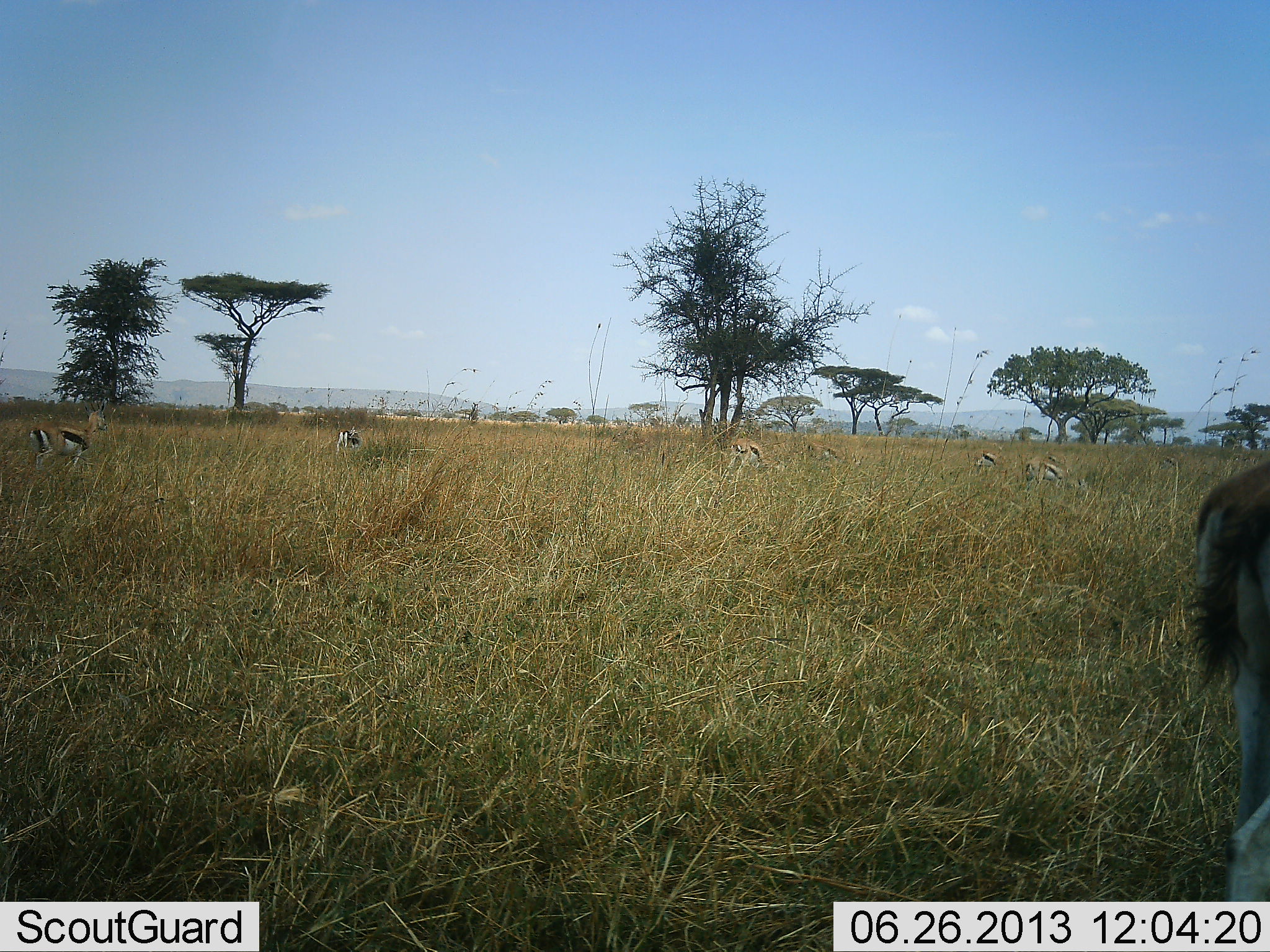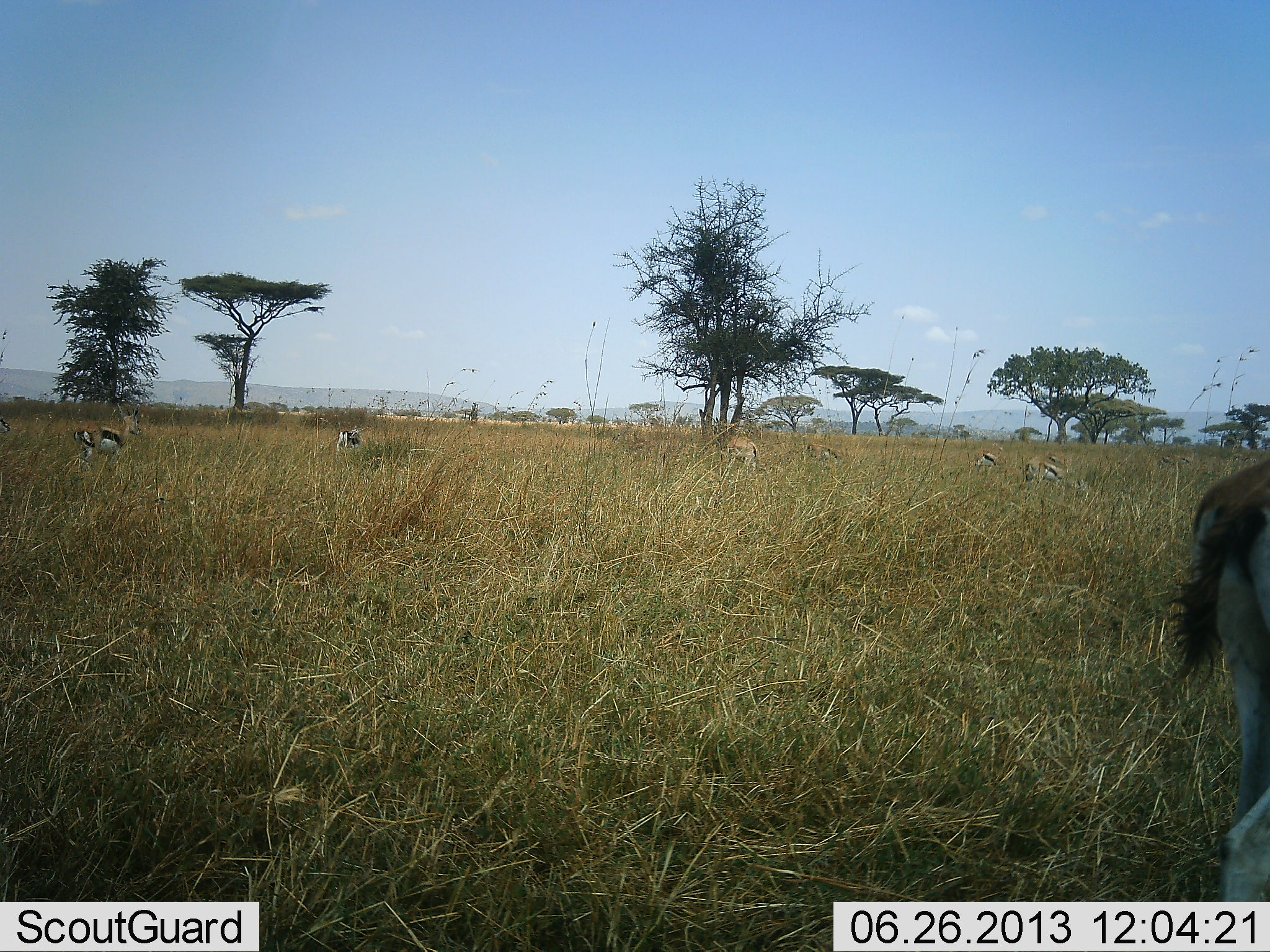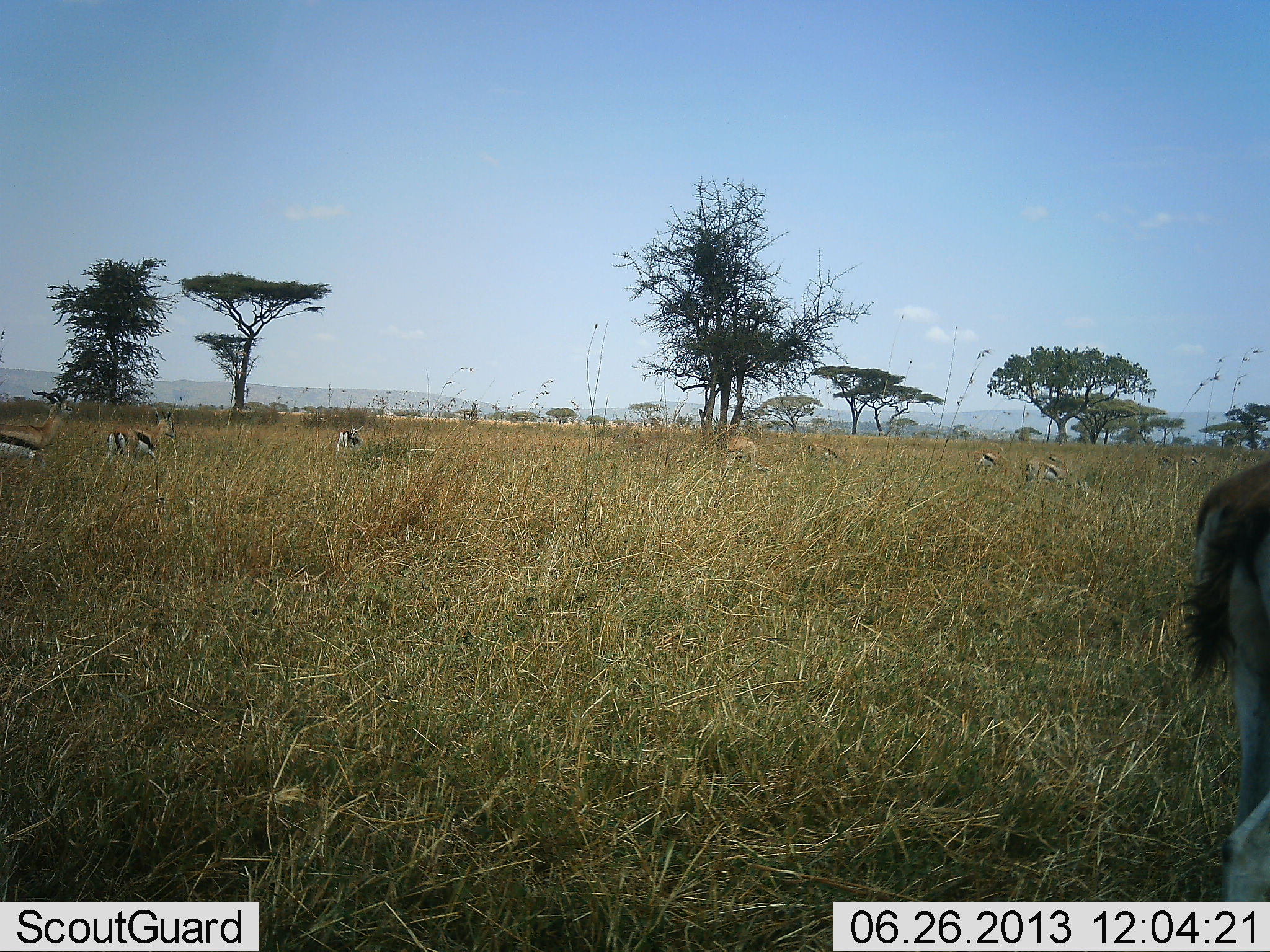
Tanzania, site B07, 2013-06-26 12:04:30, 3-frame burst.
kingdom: Animalia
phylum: Chordata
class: Mammalia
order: Artiodactyla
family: Bovidae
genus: Eudorcas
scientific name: Eudorcas thomsonii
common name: thomson's gazelle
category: gazellethomsons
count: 7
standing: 80%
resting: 10%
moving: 80%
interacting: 0%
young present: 0%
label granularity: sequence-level